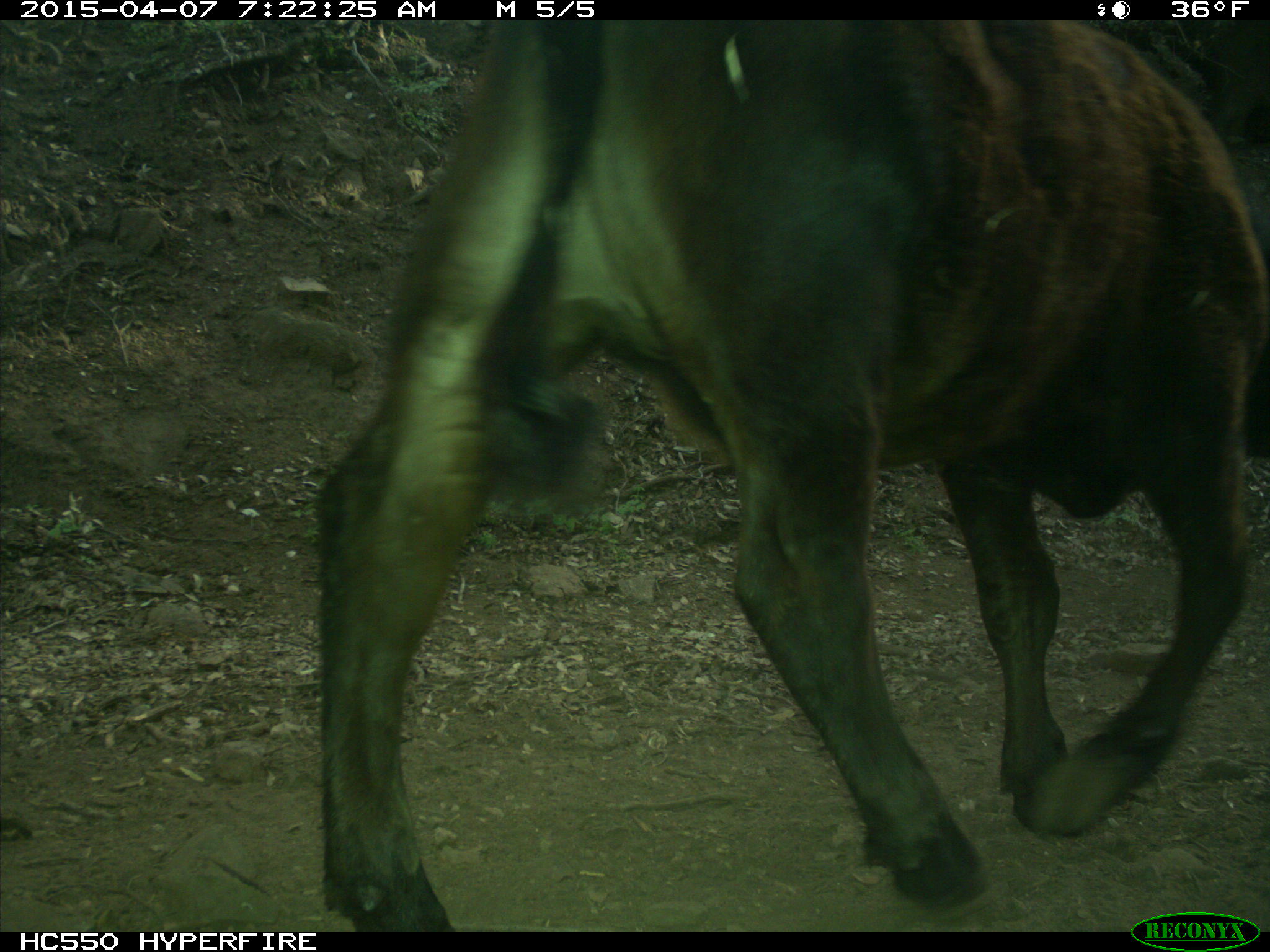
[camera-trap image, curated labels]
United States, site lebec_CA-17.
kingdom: Animalia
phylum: Chordata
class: Mammalia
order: Artiodactyla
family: Bovidae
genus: Bos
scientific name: Bos taurus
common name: domestic cow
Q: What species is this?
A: Bos taurus (domestic cow).